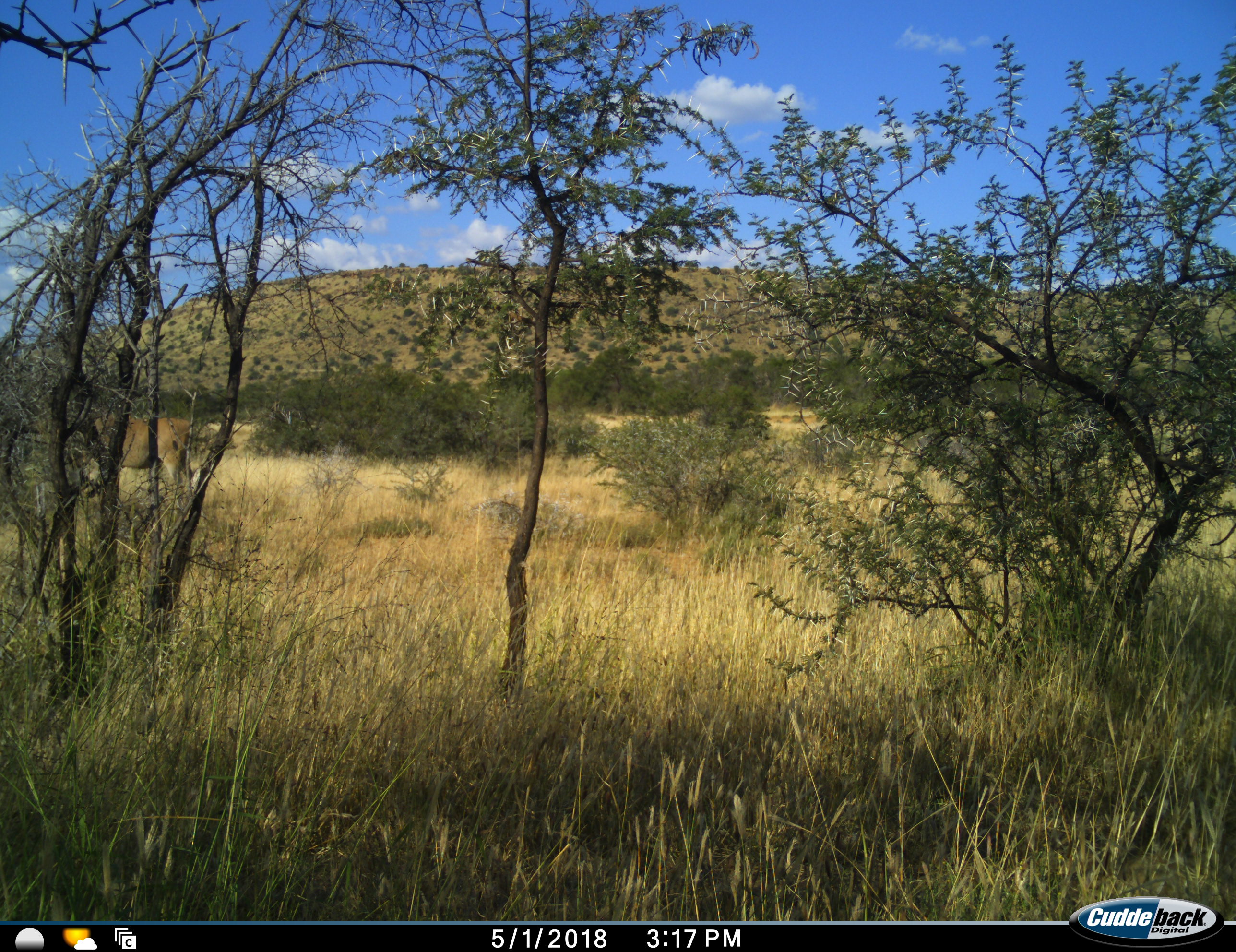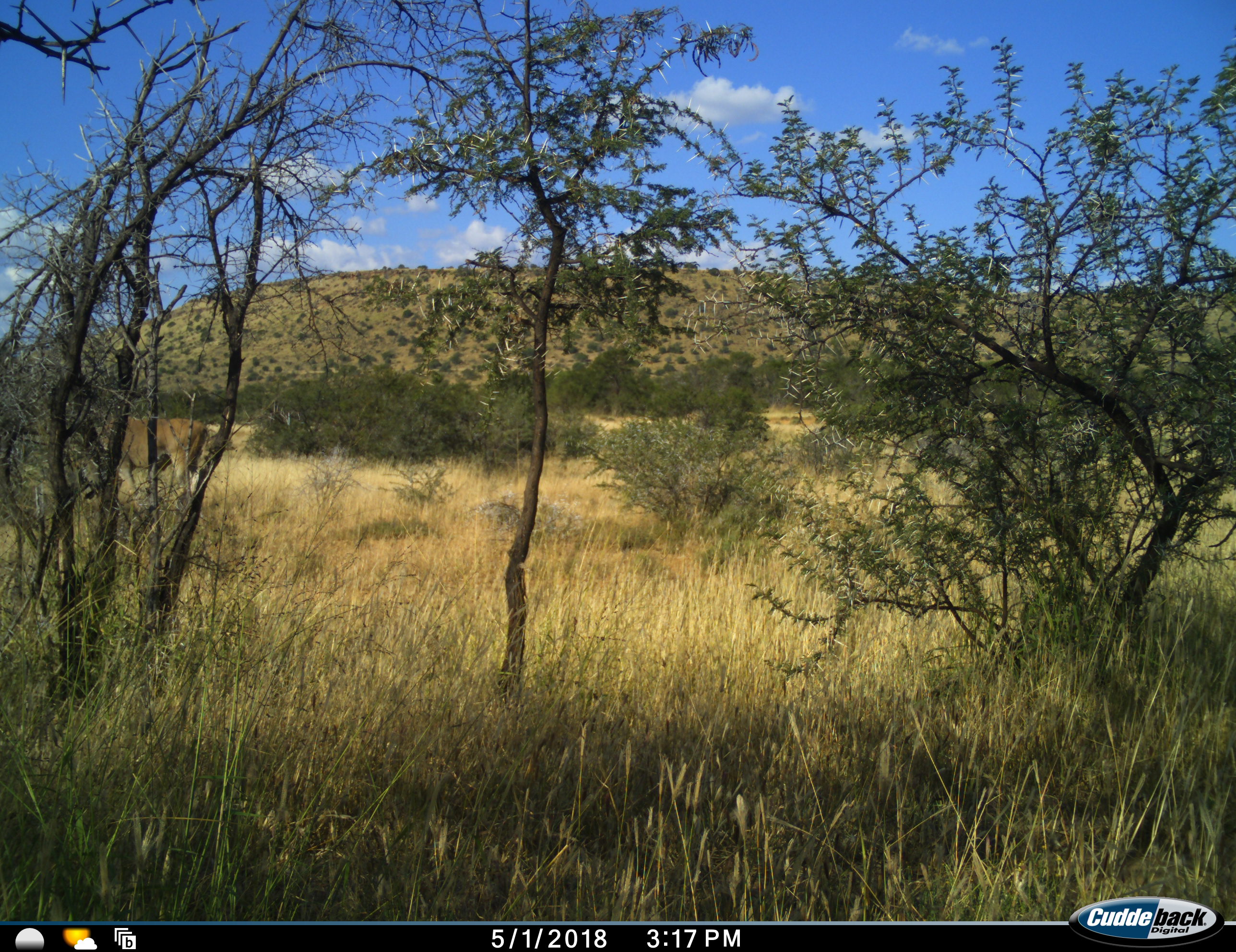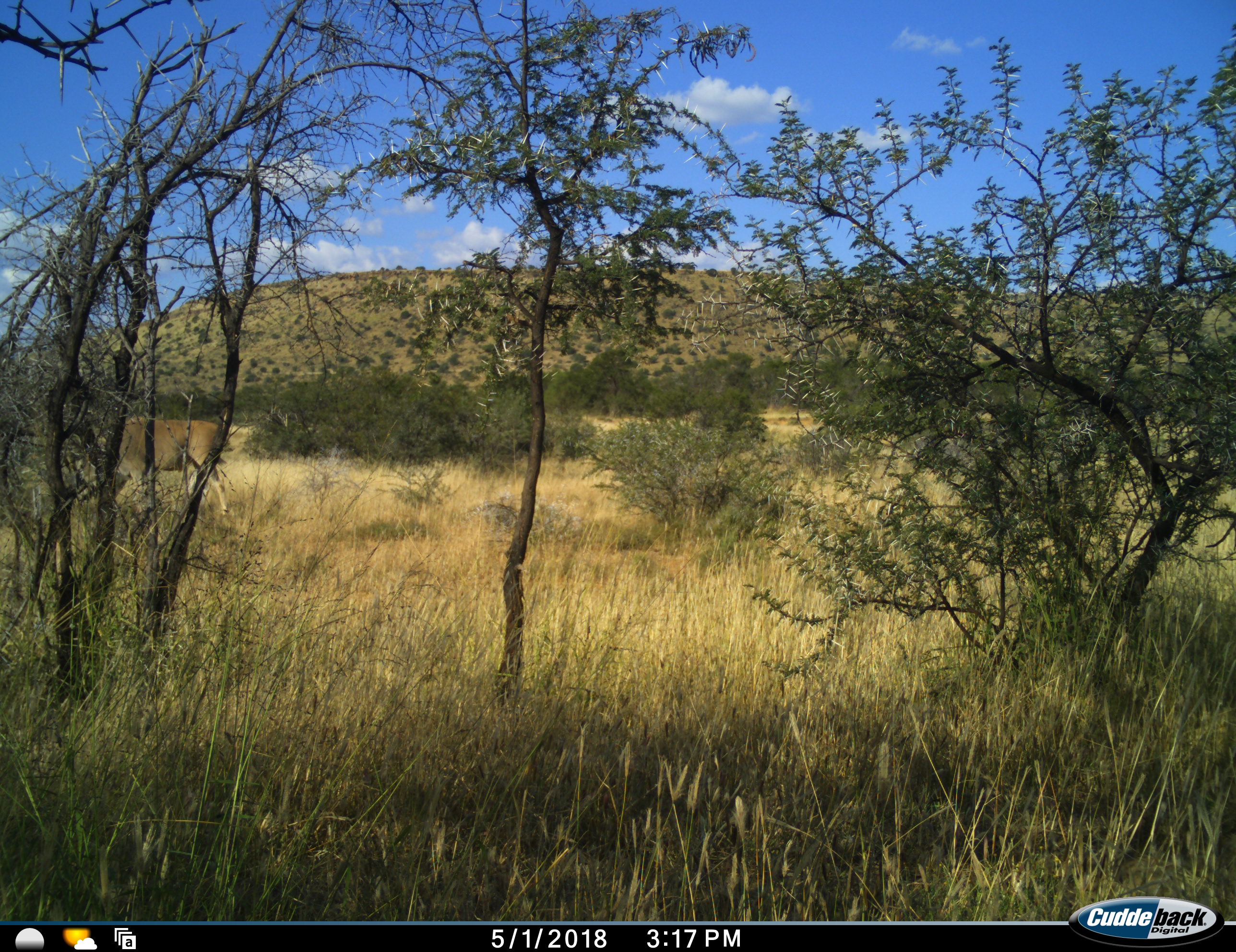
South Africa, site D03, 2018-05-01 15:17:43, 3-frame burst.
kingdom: Animalia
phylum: Chordata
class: Mammalia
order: Artiodactyla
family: Bovidae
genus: Tragelaphus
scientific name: Tragelaphus oryx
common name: eland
Eland (Tragelaphus oryx), count 1. Behavior (volunteer vote fractions): standing 0%, resting 0%, moving 80%, interacting 0%. Young present (vote fraction): 0%. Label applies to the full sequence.